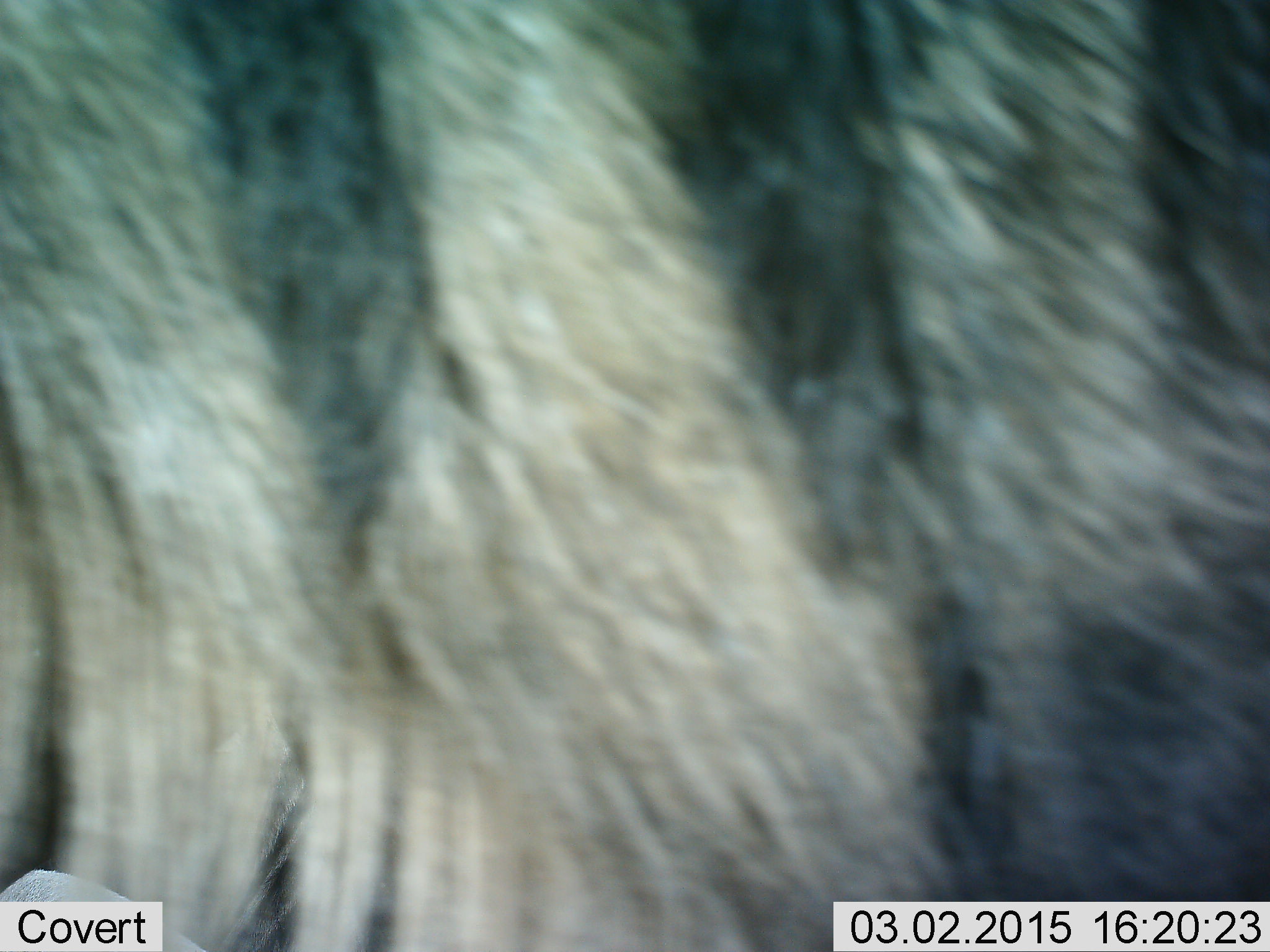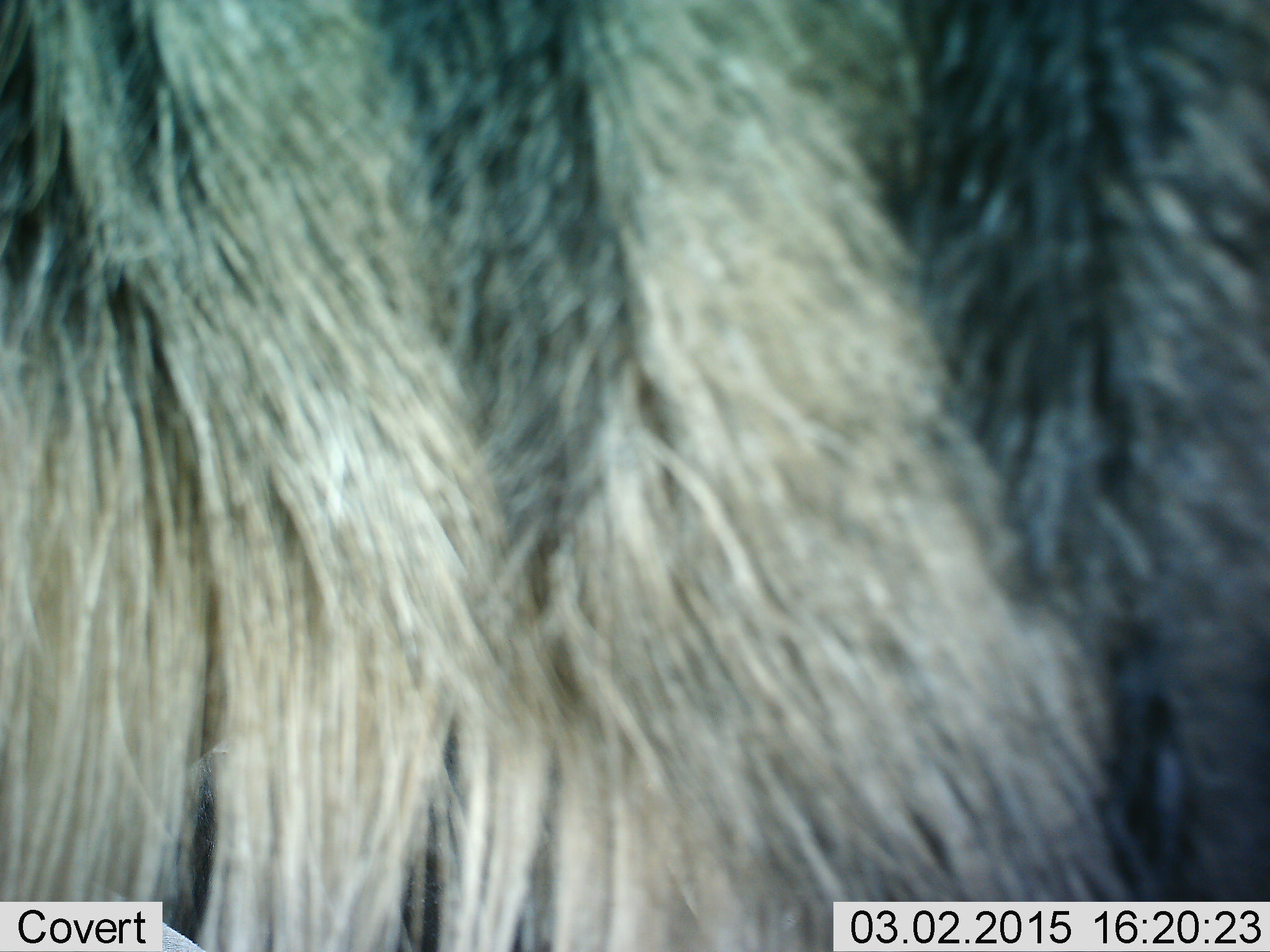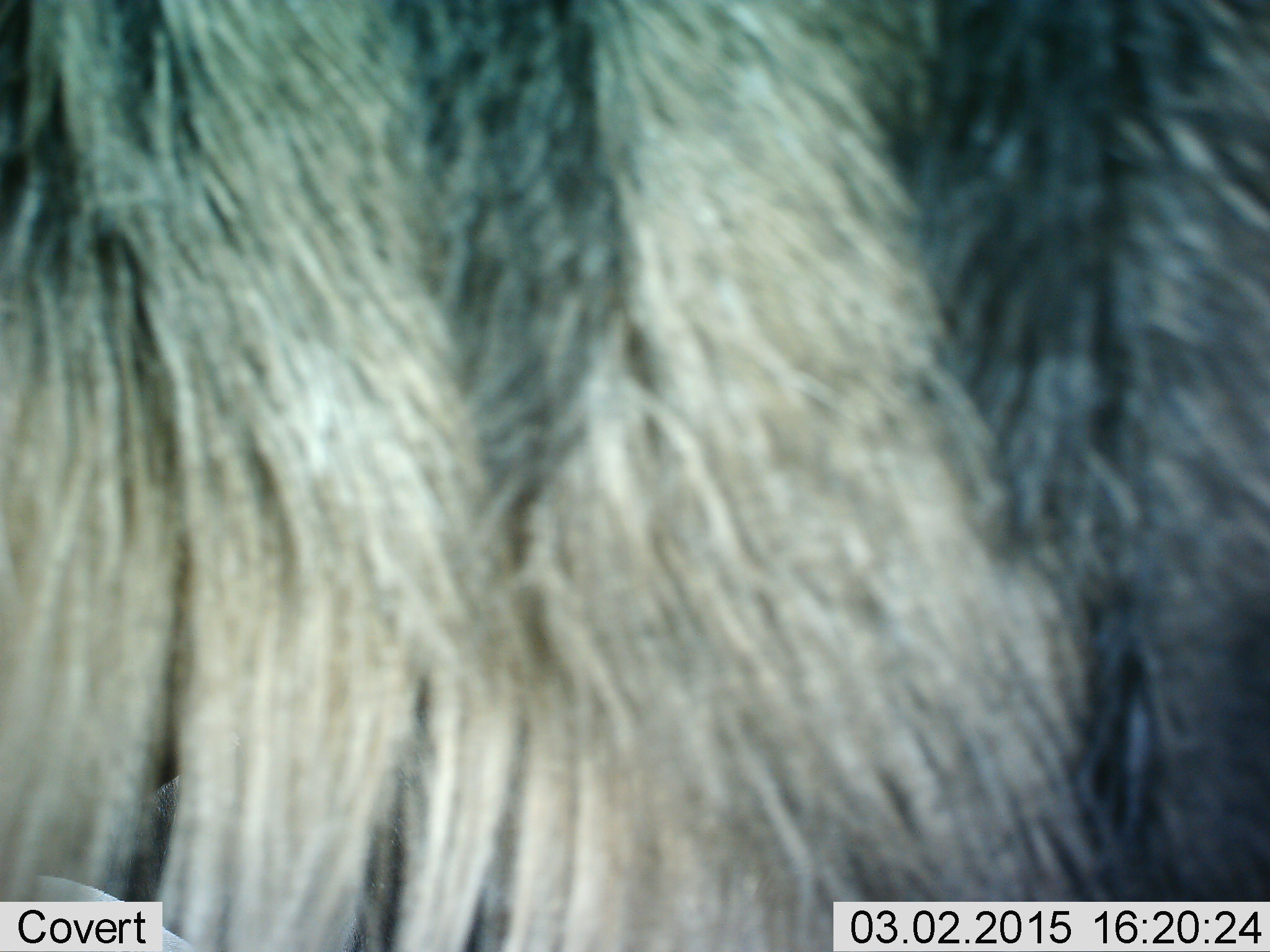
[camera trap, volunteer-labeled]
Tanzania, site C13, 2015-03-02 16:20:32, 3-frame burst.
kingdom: Animalia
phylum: Chordata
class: Mammalia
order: Artiodactyla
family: Bovidae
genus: Connochaetes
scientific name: Connochaetes taurinus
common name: blue wildebeest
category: wildebeest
Wildebeest (blue wildebeest) (Connochaetes taurinus), count 1. Behavior (volunteer vote fractions): standing 100%, resting 0%, moving 0%, interacting 0%. Young present (vote fraction): 0%. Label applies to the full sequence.